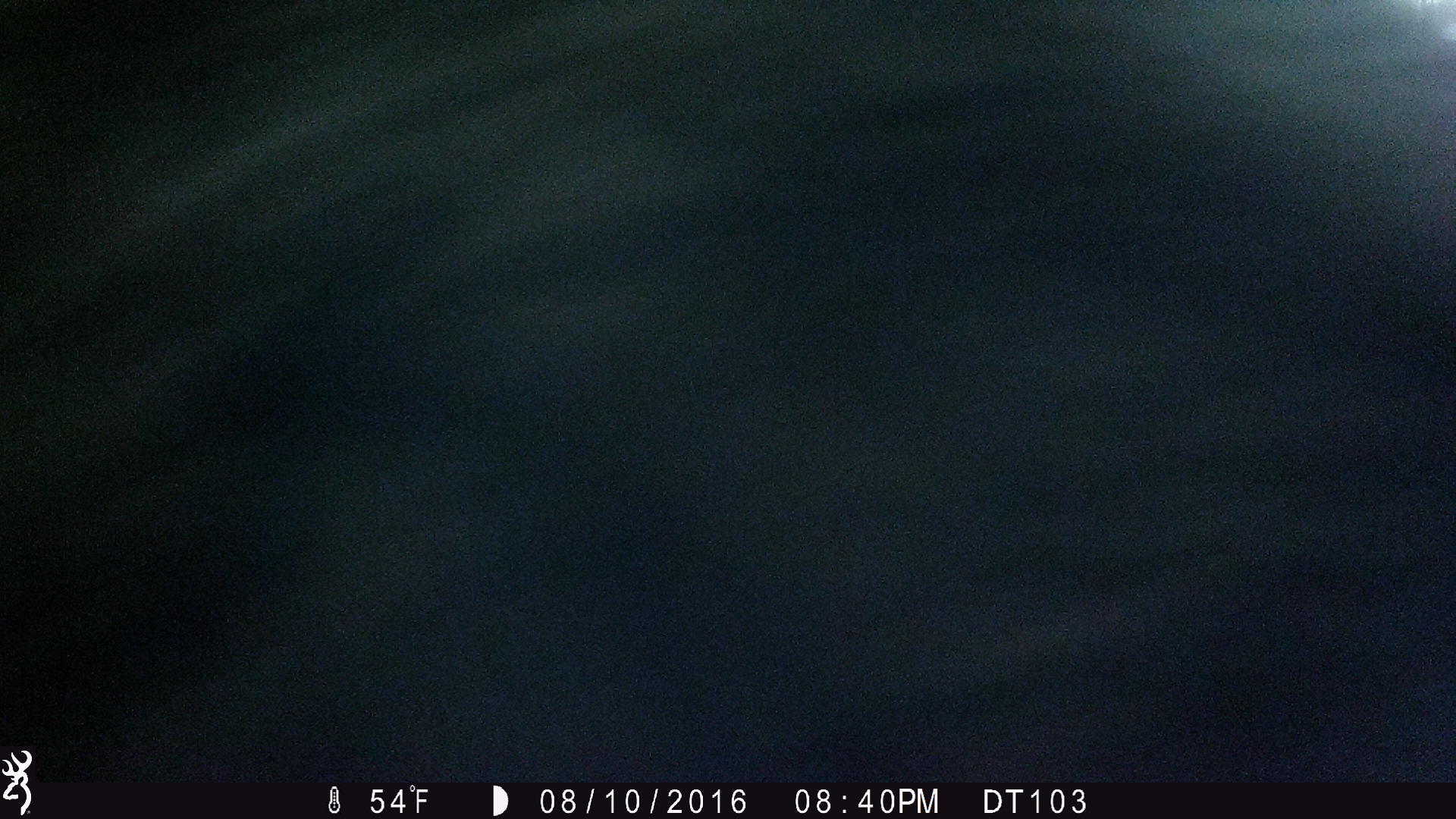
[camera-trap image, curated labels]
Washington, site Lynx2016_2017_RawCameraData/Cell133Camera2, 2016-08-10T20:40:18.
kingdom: Animalia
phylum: Chordata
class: Mammalia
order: Carnivora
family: Ursidae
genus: Ursus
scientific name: Ursus americanus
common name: american black bear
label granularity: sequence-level